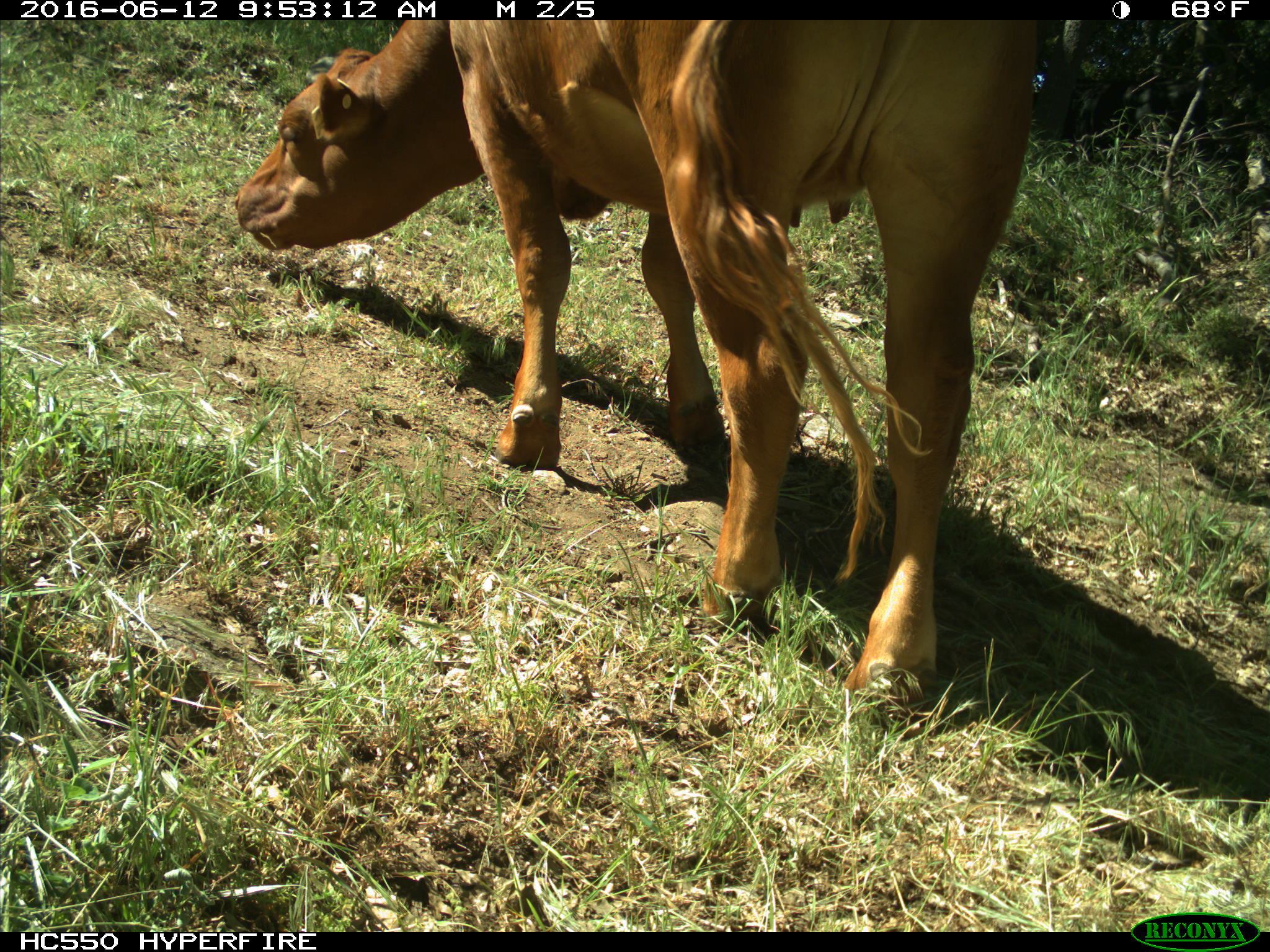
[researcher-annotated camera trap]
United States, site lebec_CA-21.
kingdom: Animalia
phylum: Chordata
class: Mammalia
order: Artiodactyla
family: Bovidae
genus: Bos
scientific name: Bos taurus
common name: domestic cow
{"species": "Bos taurus (domestic cow)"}